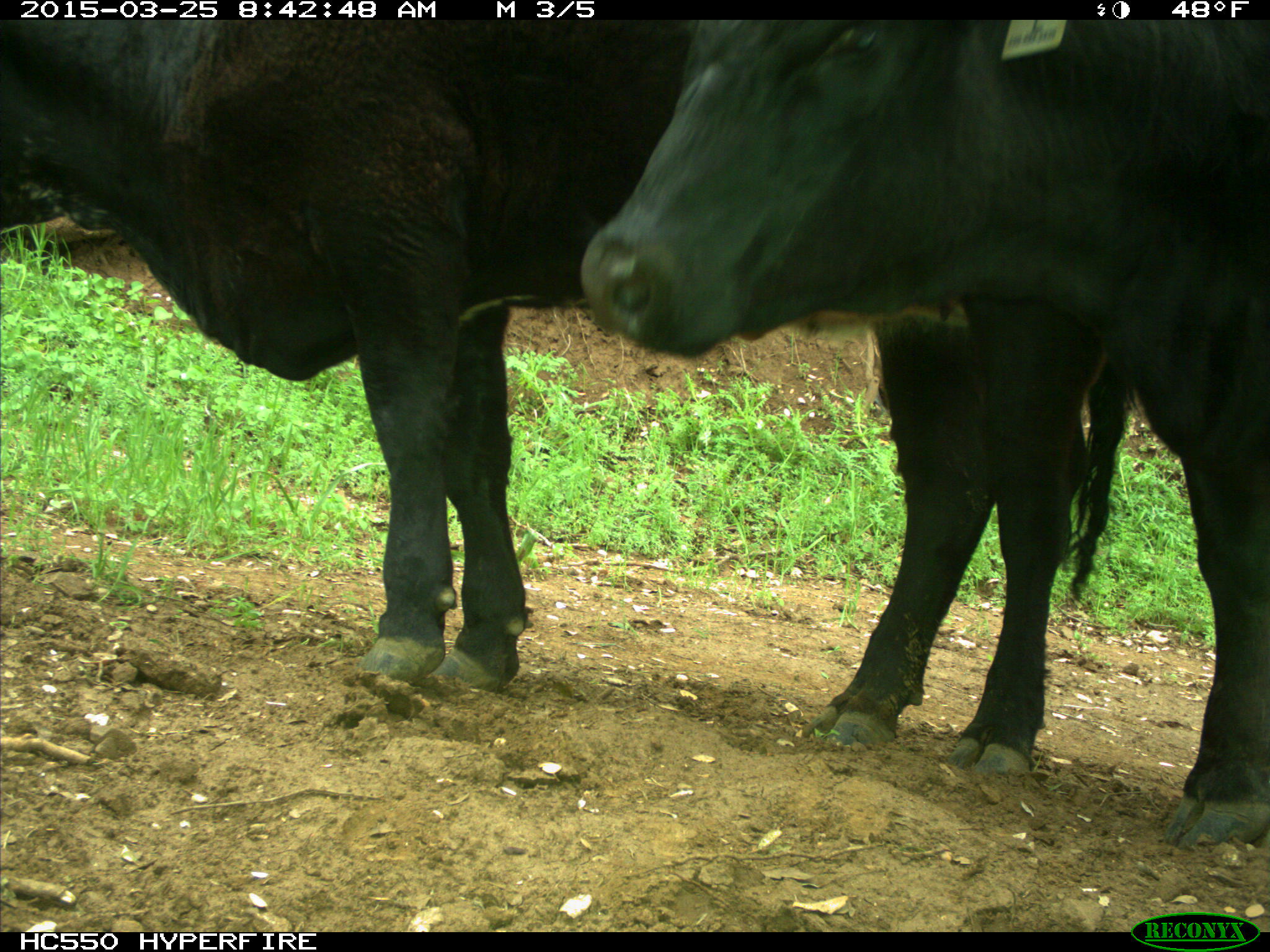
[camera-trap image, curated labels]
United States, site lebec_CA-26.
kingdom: Animalia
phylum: Chordata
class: Mammalia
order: Artiodactyla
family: Bovidae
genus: Bos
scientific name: Bos taurus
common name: domestic cow